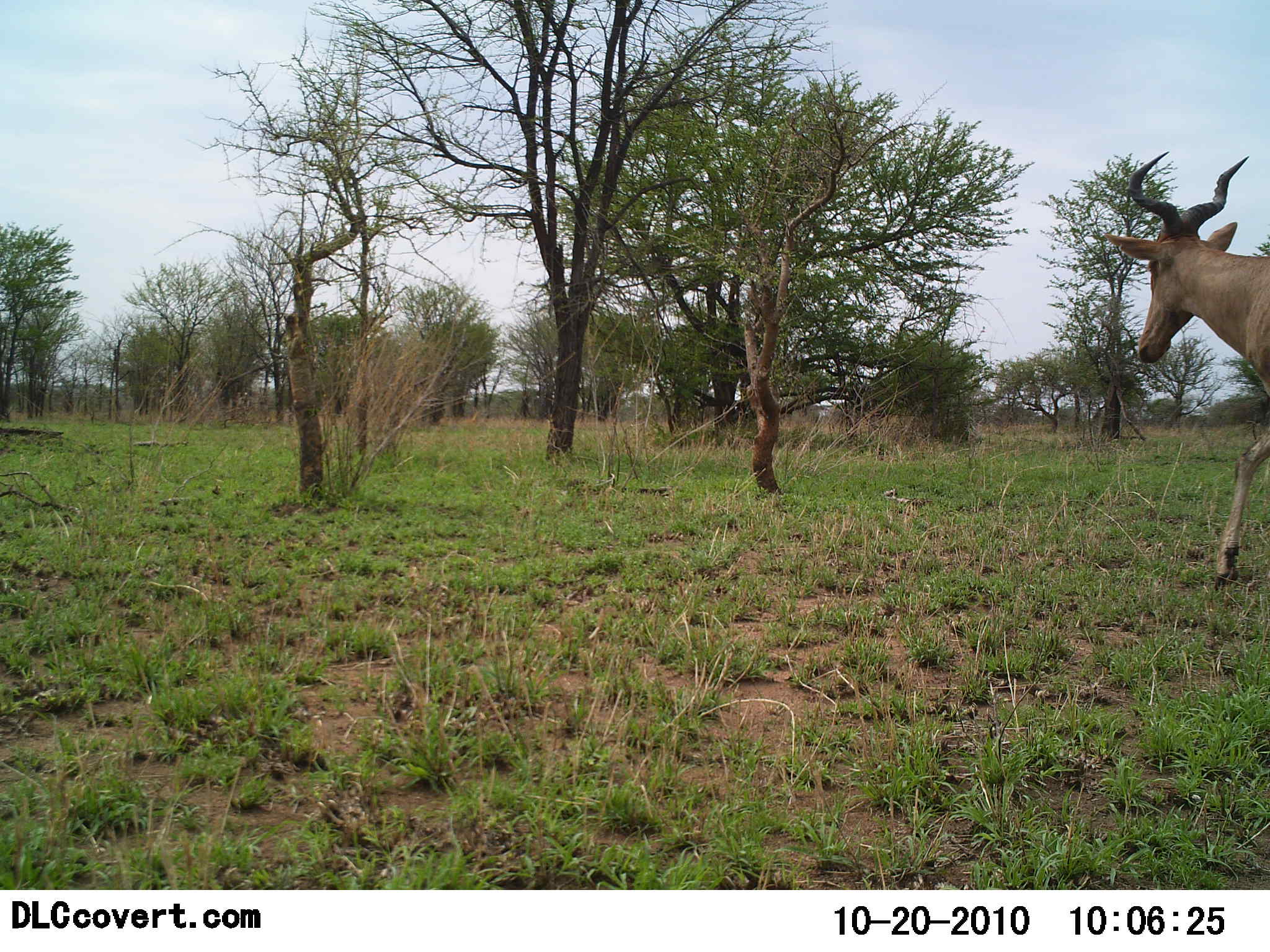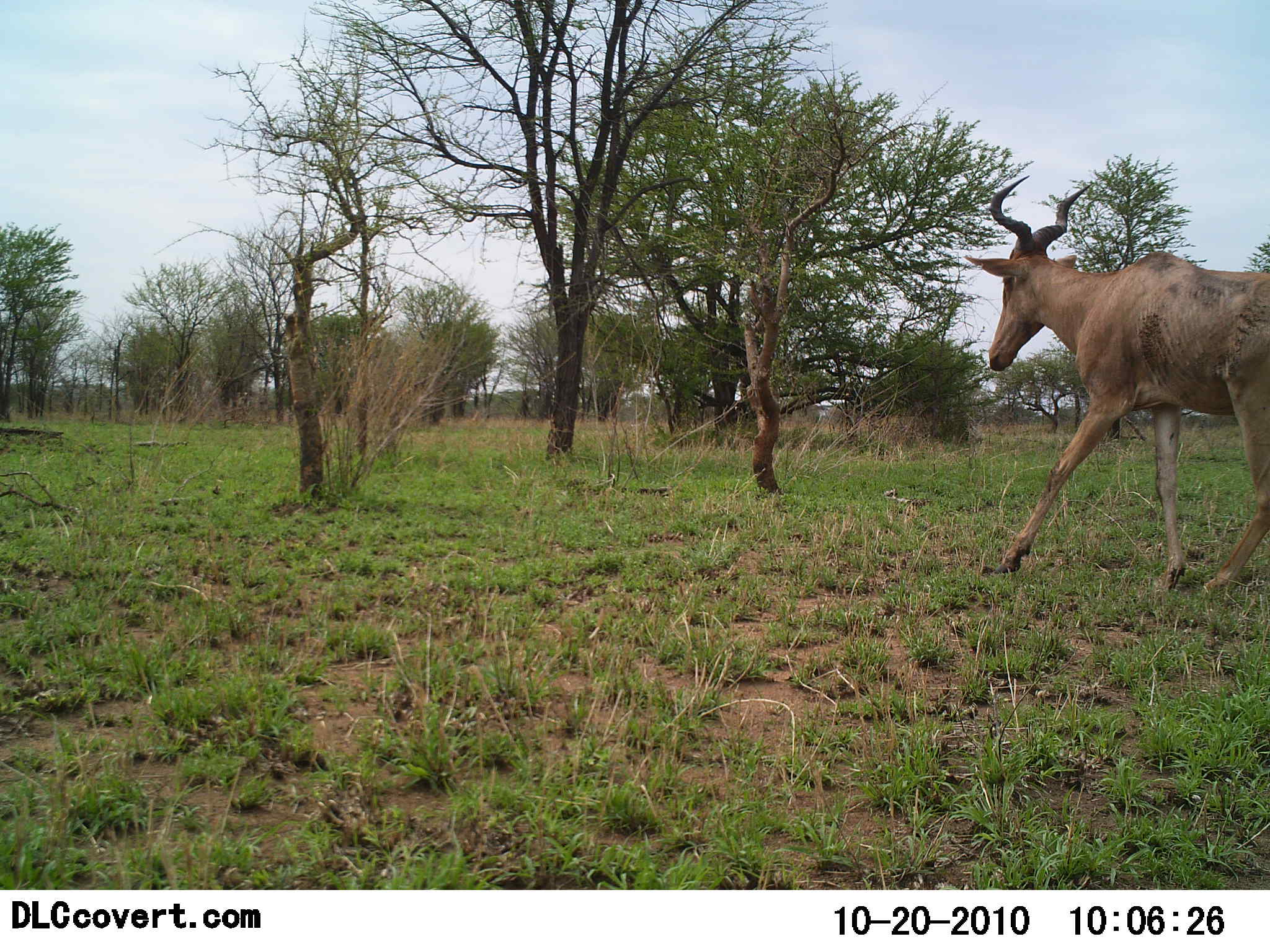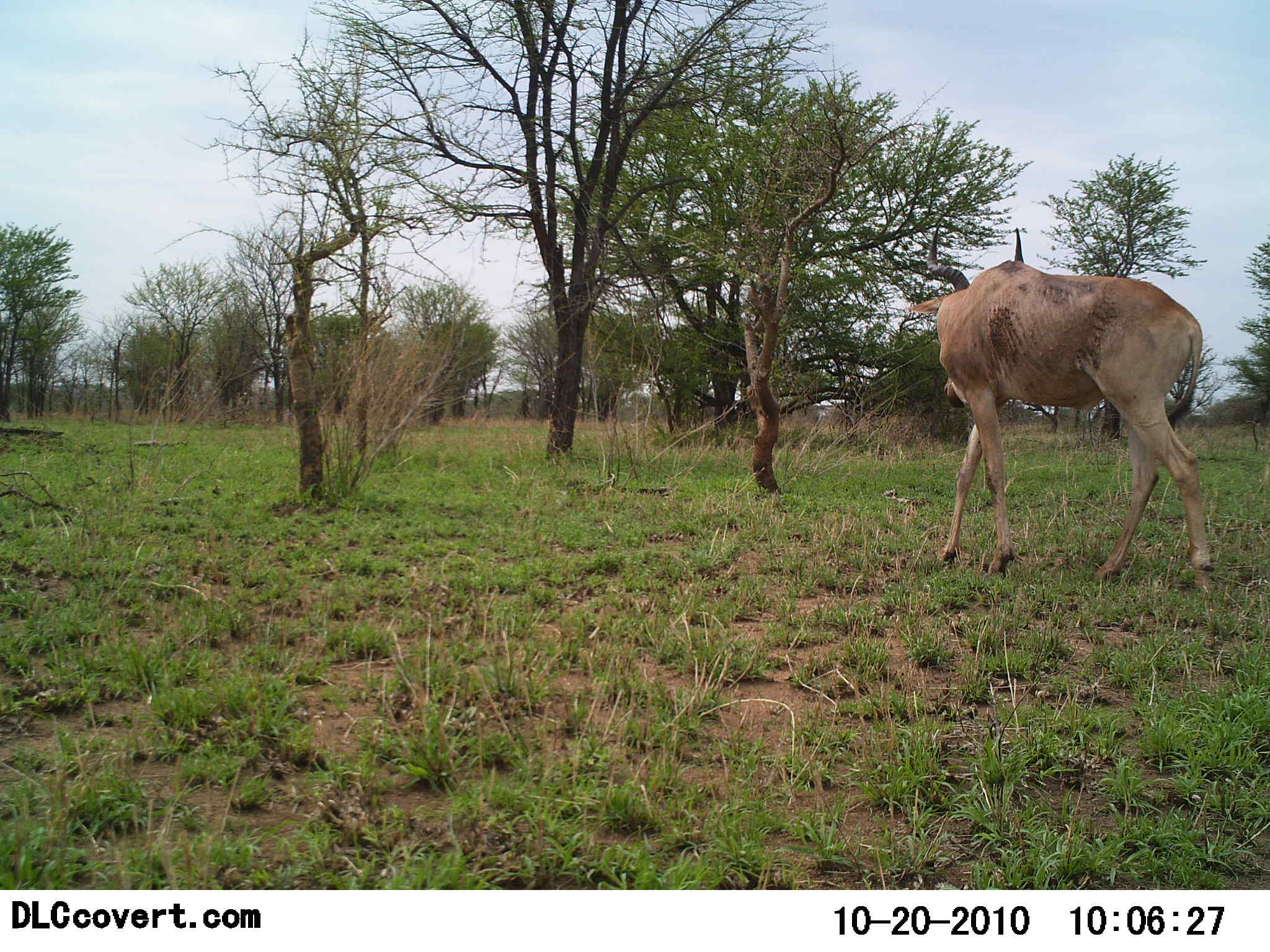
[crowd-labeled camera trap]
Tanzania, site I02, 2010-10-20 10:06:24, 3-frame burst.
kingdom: Animalia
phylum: Chordata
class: Mammalia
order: Artiodactyla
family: Bovidae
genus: Alcelaphus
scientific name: Alcelaphus buselaphus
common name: hartebeest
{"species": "hartebeest (Alcelaphus buselaphus)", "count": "1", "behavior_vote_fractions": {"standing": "6%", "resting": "0%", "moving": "100%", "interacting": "0%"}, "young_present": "6%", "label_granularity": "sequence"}